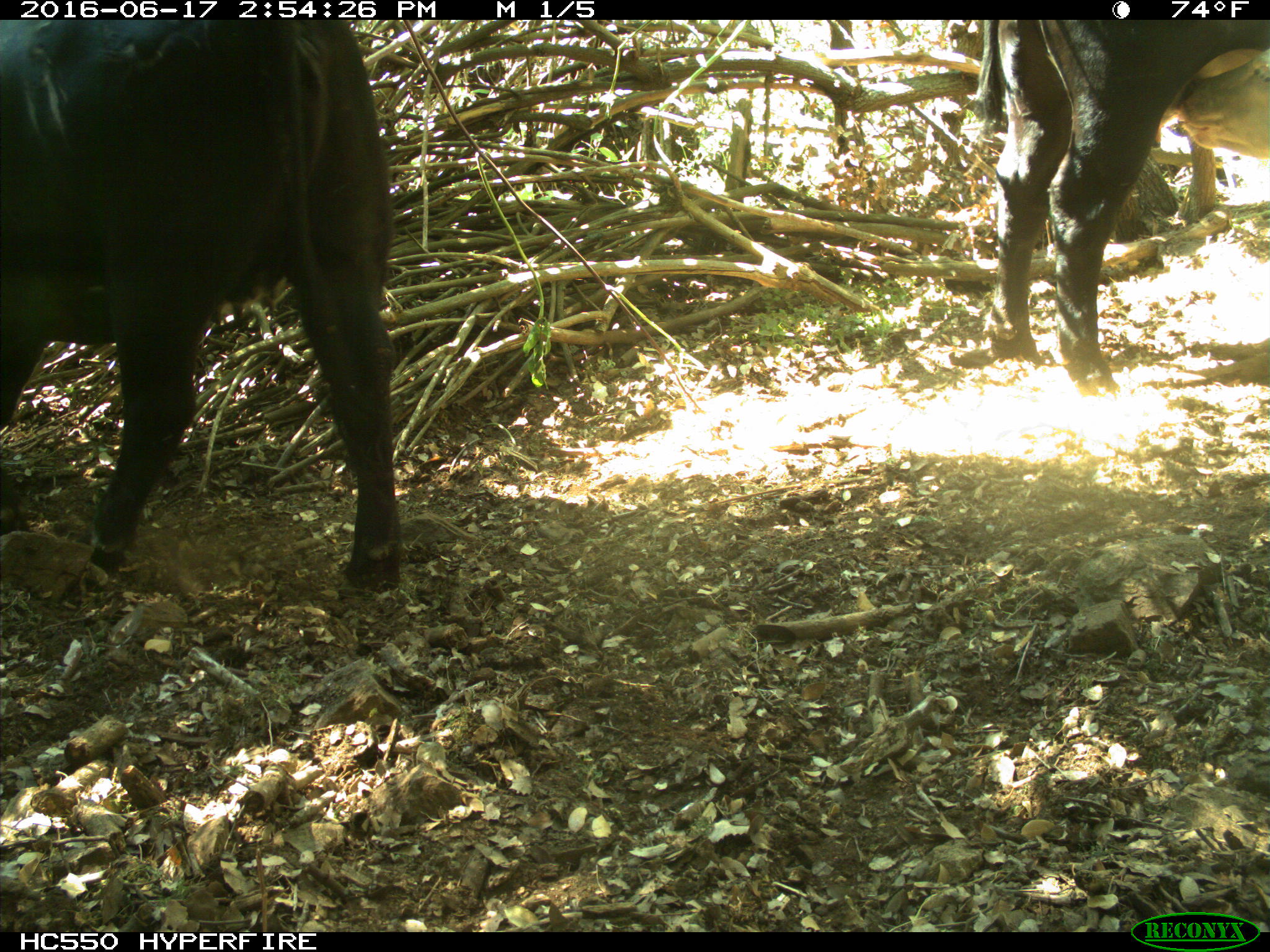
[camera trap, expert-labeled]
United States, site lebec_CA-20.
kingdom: Animalia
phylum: Chordata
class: Mammalia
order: Artiodactyla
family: Bovidae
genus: Bos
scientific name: Bos taurus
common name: domestic cow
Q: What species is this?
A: Bos taurus (domestic cow).